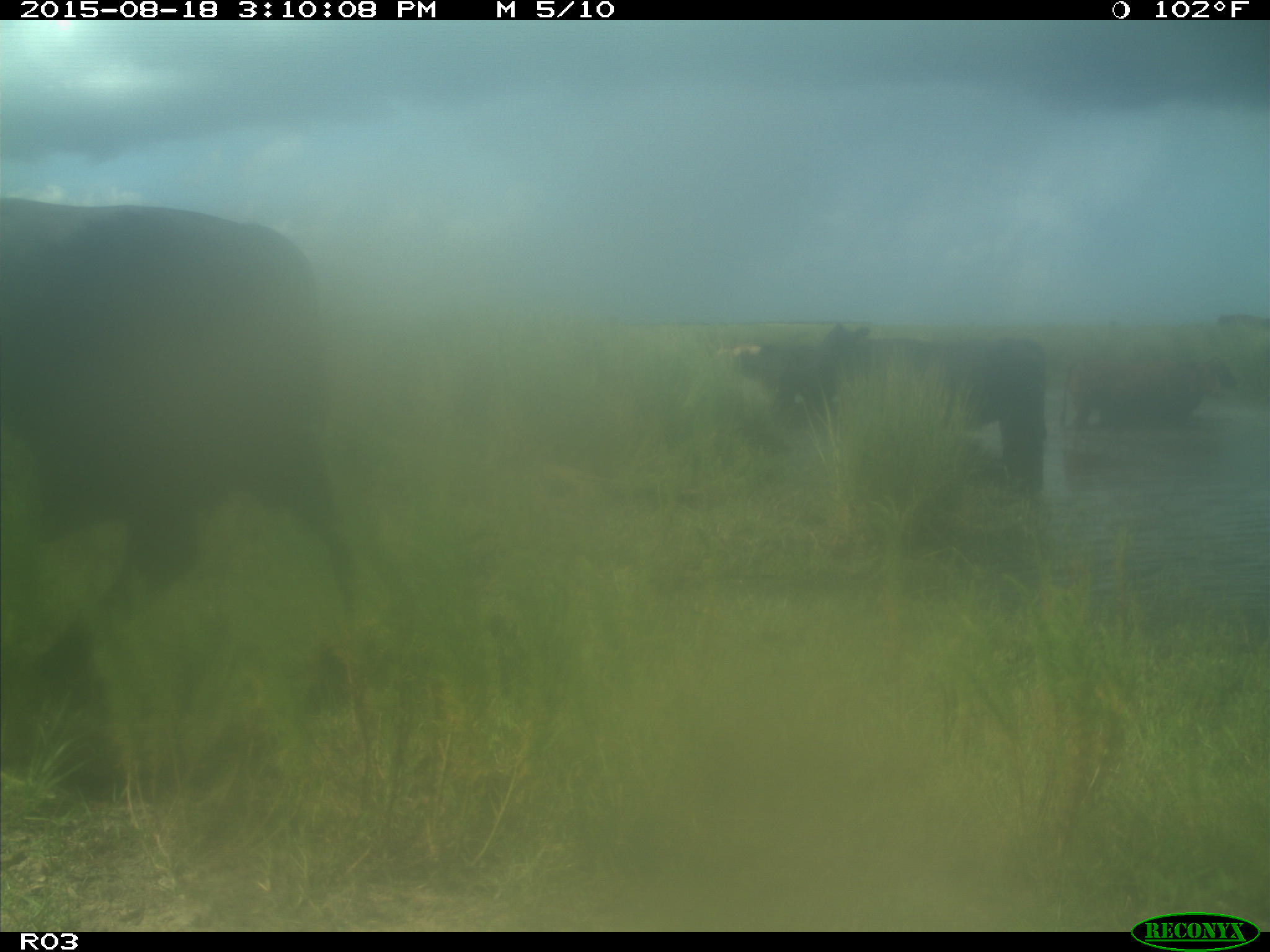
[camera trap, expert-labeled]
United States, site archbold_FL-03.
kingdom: Animalia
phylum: Chordata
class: Mammalia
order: Artiodactyla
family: Bovidae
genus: Bos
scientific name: Bos taurus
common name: domestic cow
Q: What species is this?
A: Bos taurus (domestic cow).